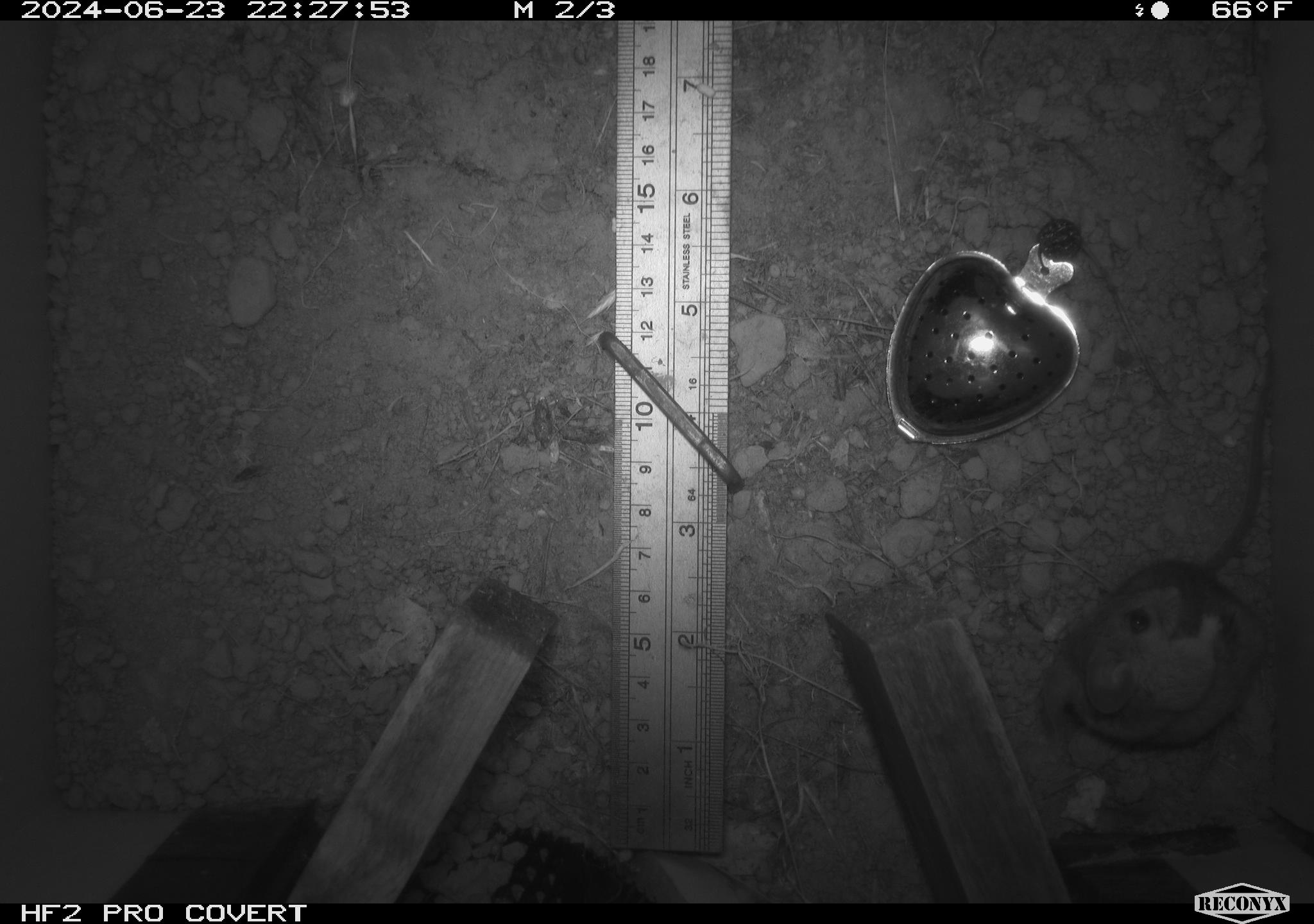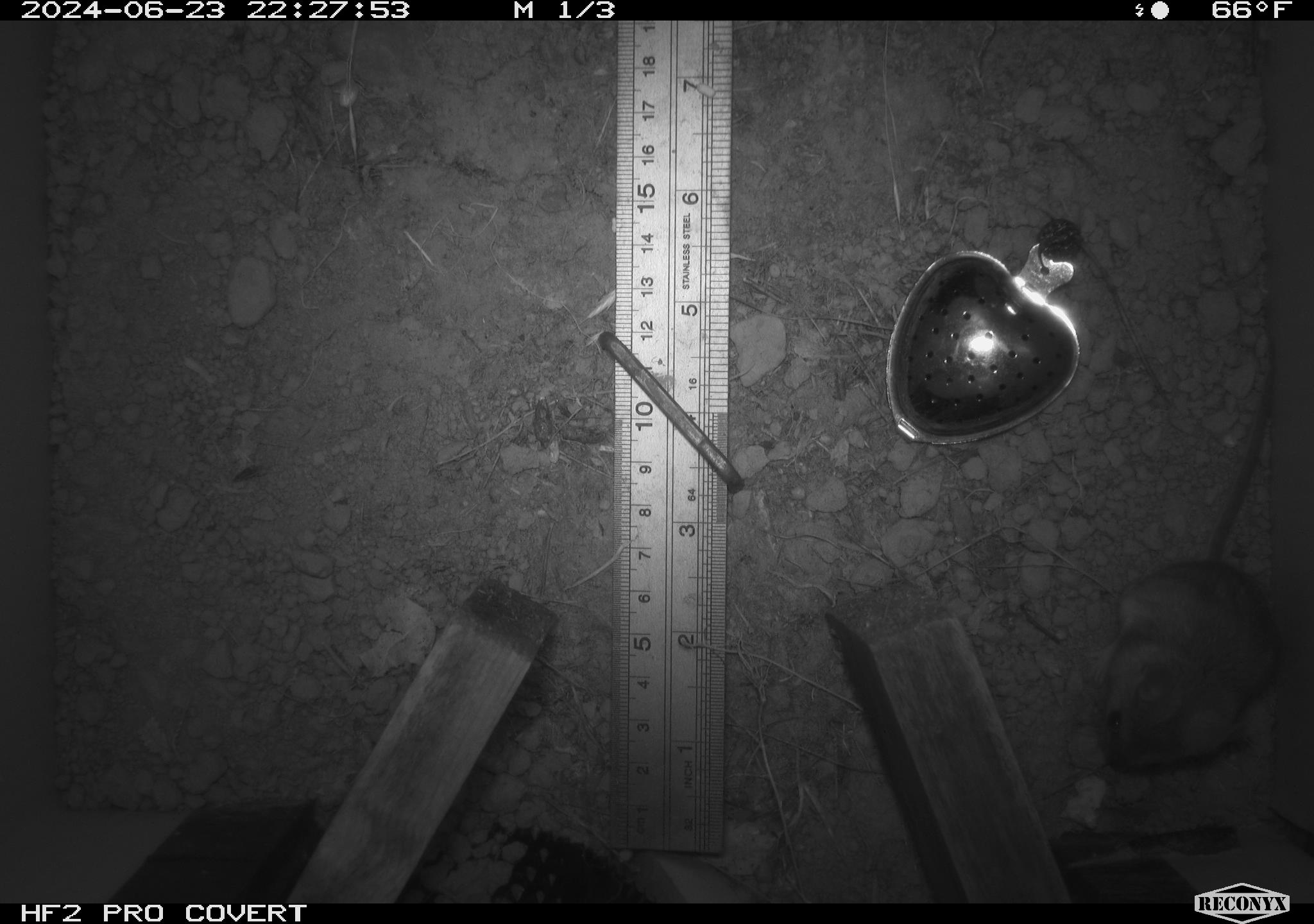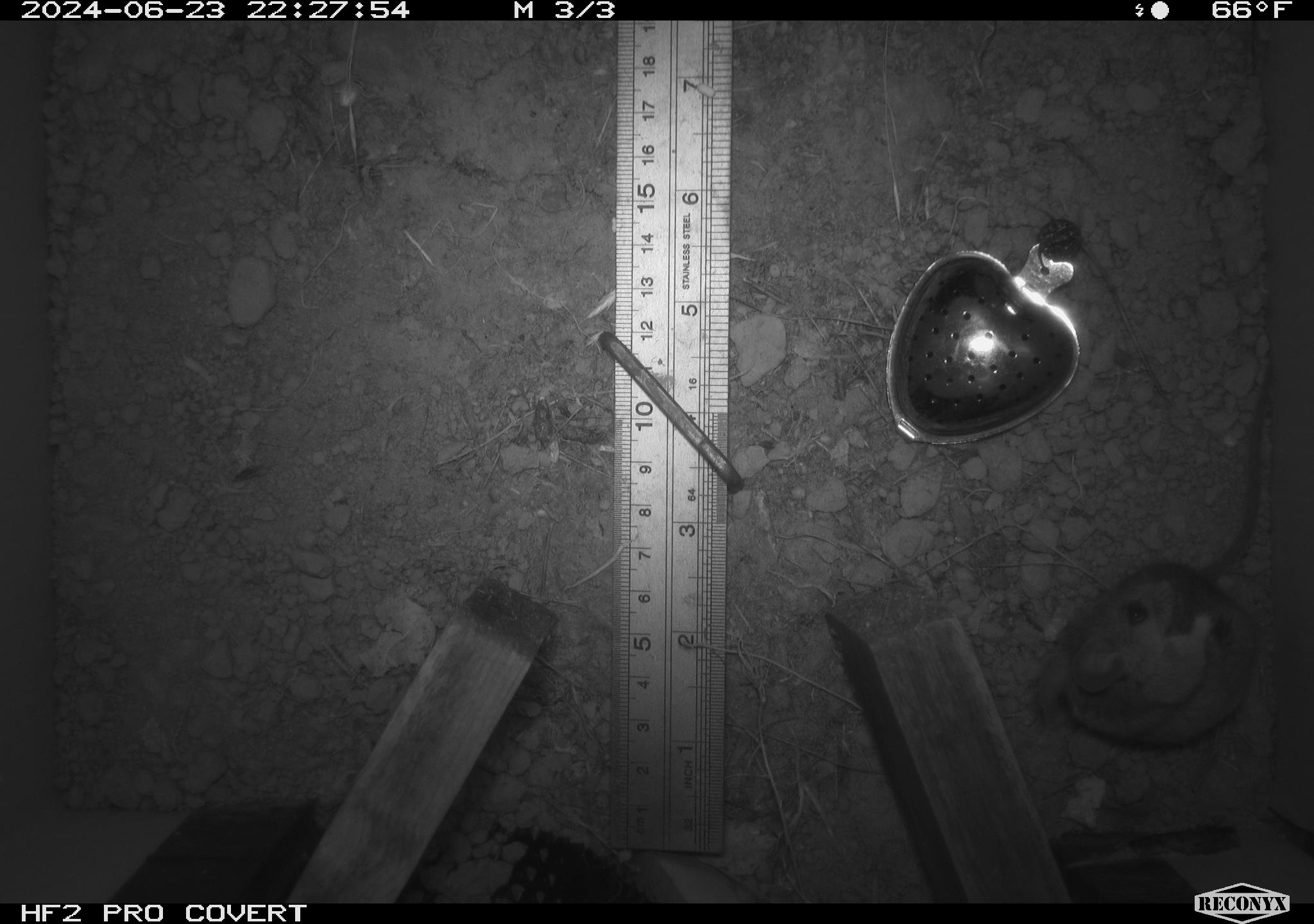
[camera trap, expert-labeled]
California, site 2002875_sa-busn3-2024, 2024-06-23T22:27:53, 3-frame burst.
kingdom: Animalia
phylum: Chordata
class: Mammalia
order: Rodentia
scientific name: Rodentia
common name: mouse species